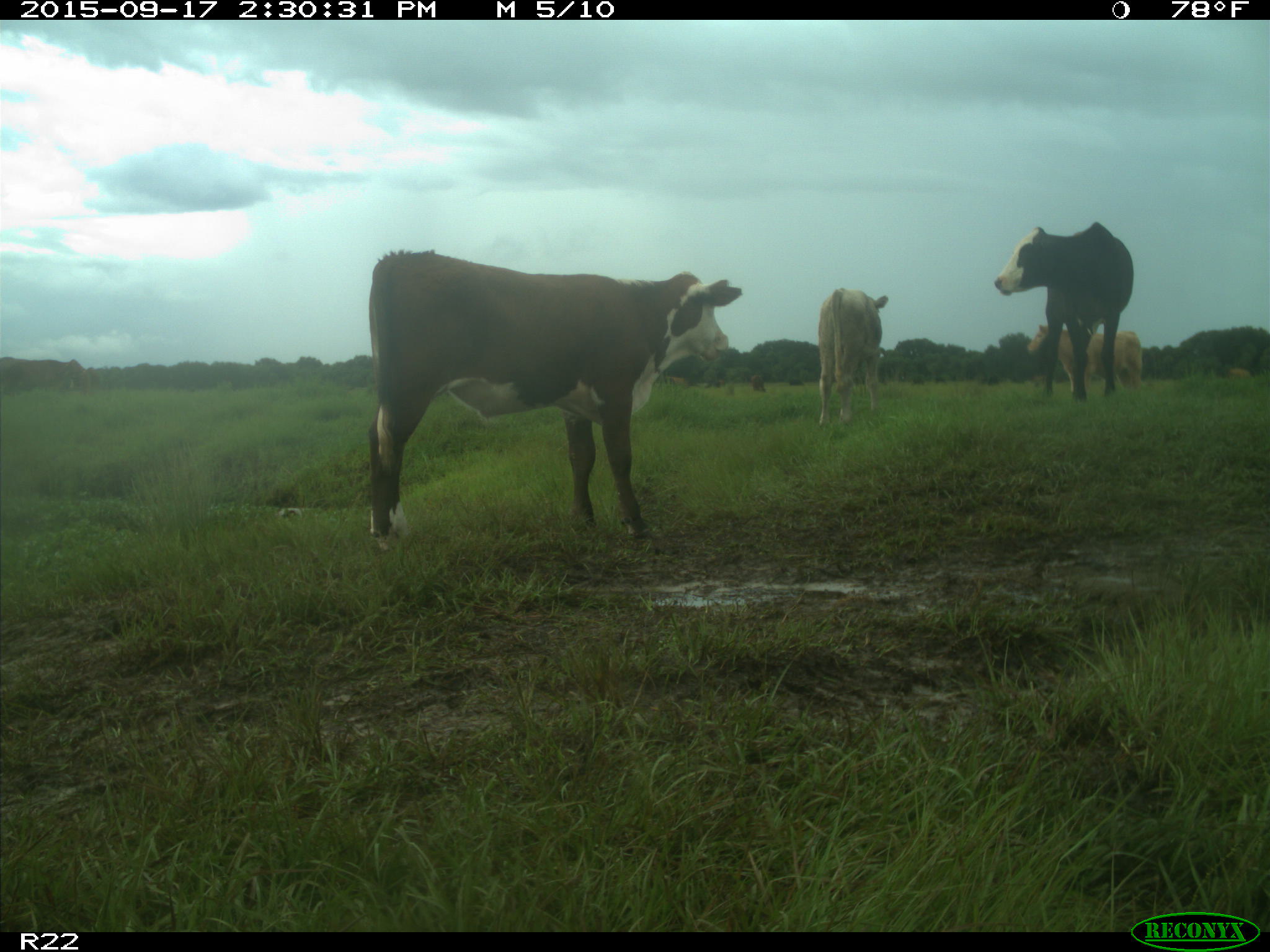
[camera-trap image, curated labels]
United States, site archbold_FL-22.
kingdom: Animalia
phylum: Chordata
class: Mammalia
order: Artiodactyla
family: Bovidae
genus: Bos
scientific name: Bos taurus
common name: domestic cow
Bos taurus (domestic cow).